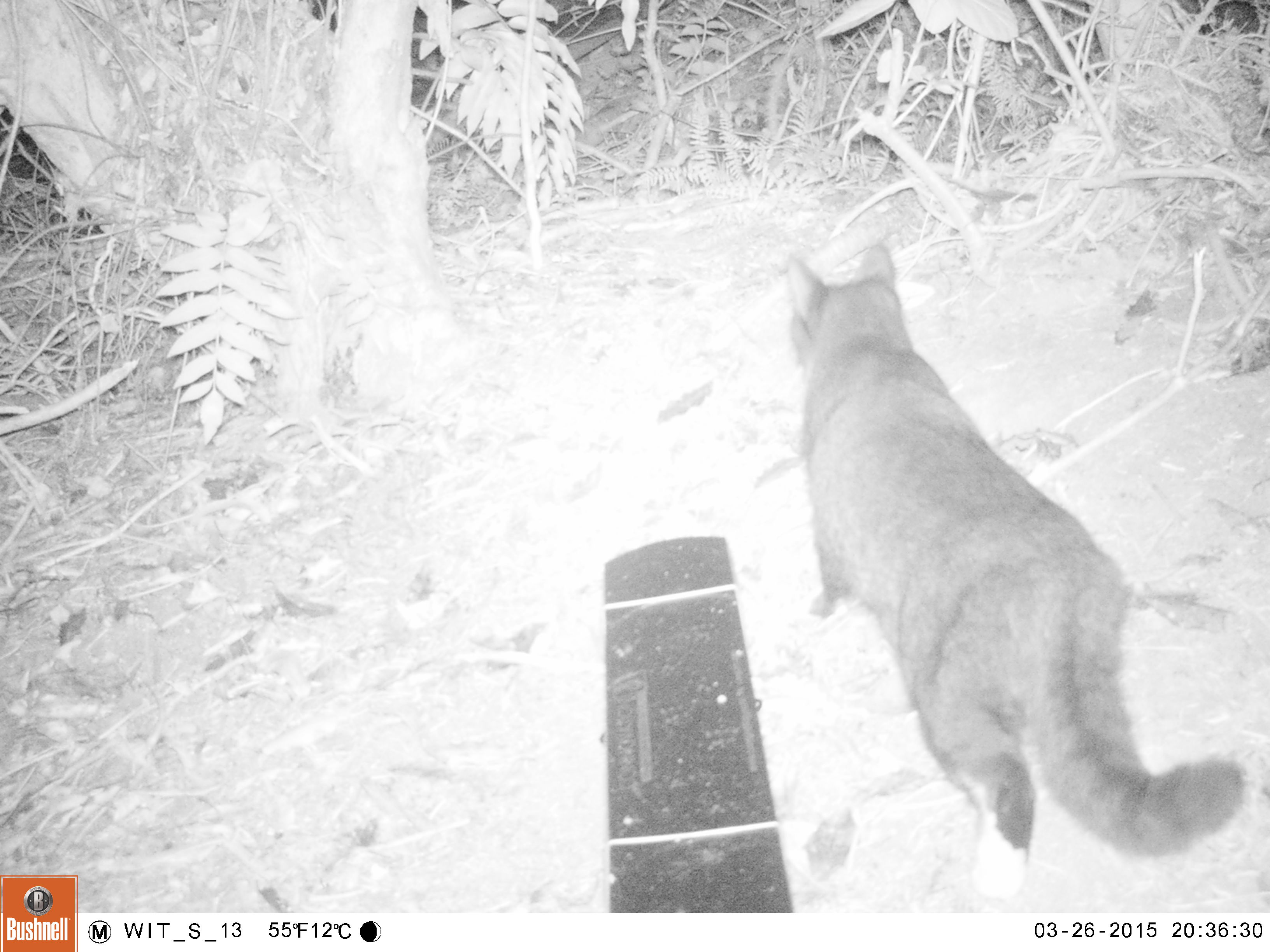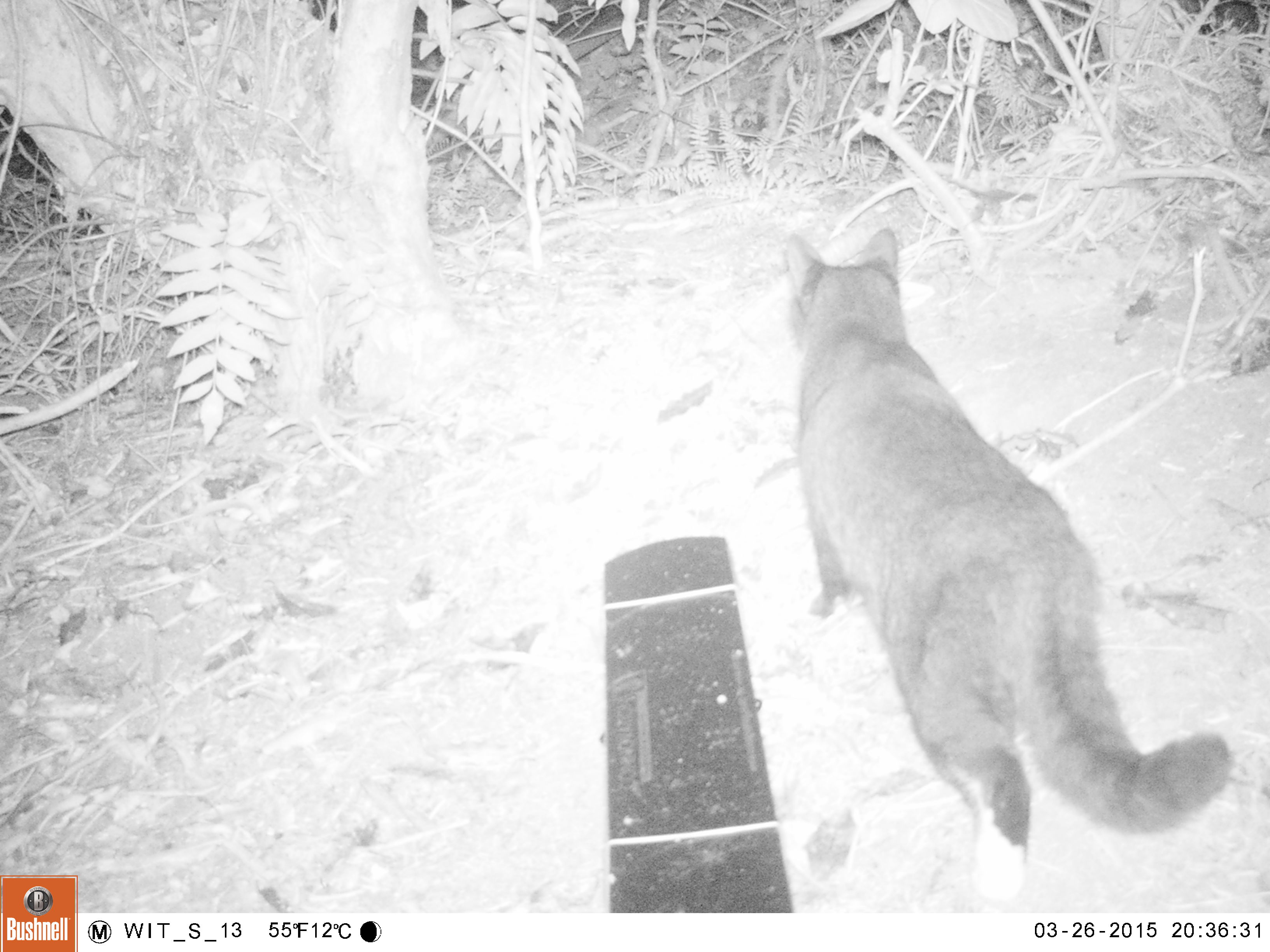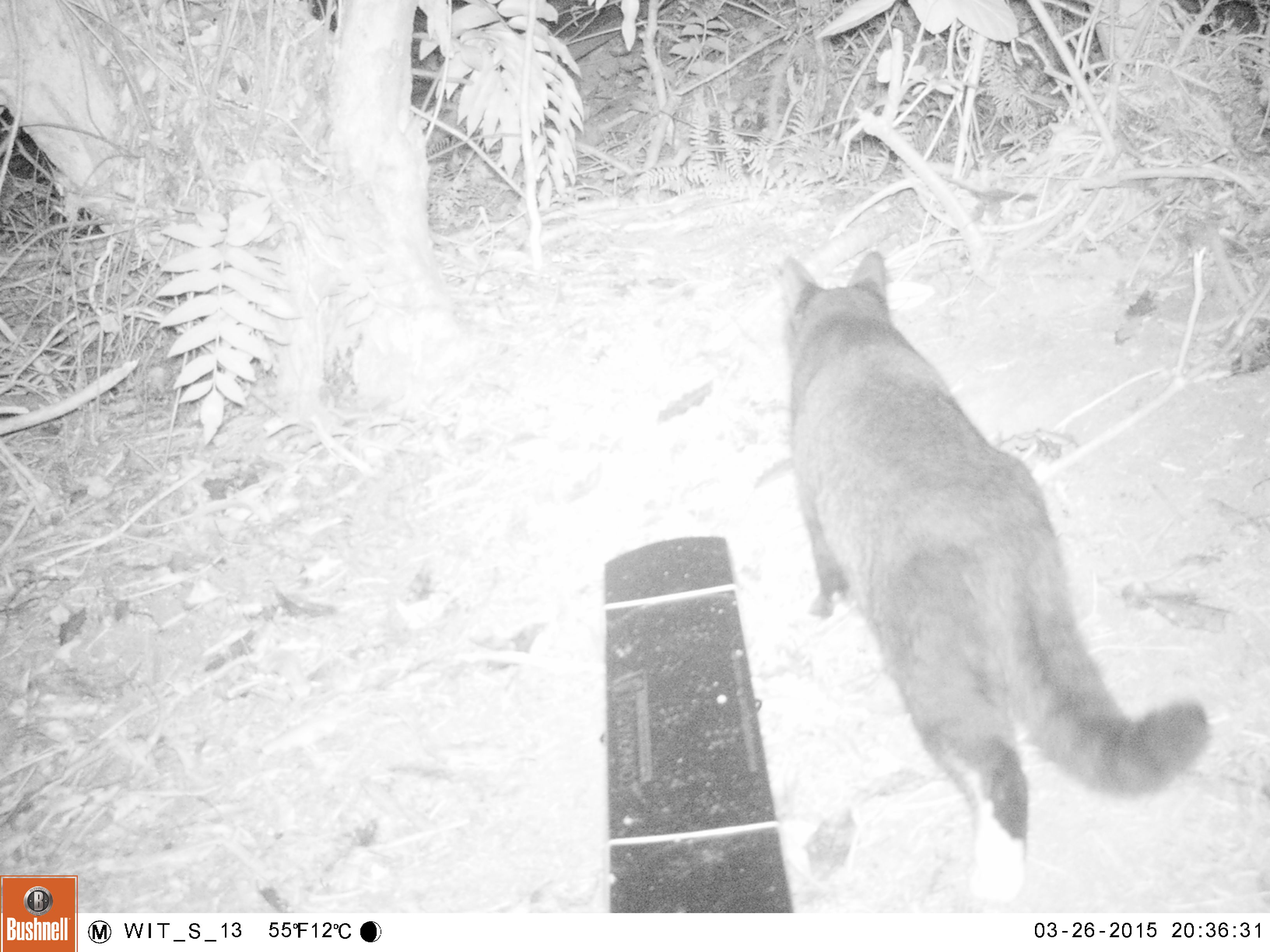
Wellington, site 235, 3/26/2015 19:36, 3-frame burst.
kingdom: Animalia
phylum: Chordata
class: Mammalia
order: Carnivora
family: Felidae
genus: Felis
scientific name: Felis catus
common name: cat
Cat (Felis catus).